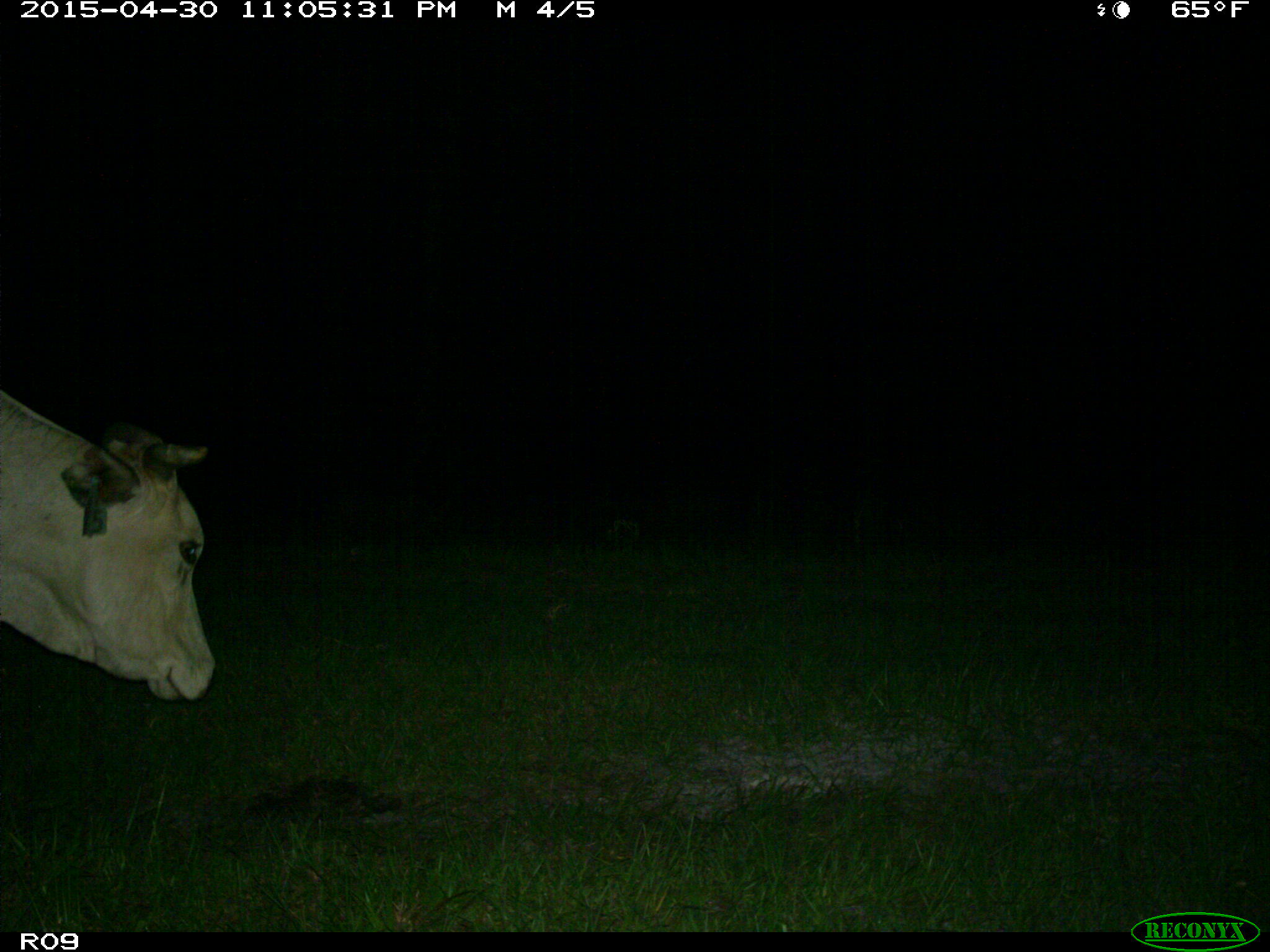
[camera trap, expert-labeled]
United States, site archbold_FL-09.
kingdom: Animalia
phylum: Chordata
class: Mammalia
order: Artiodactyla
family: Bovidae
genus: Bos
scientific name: Bos taurus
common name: domestic cow